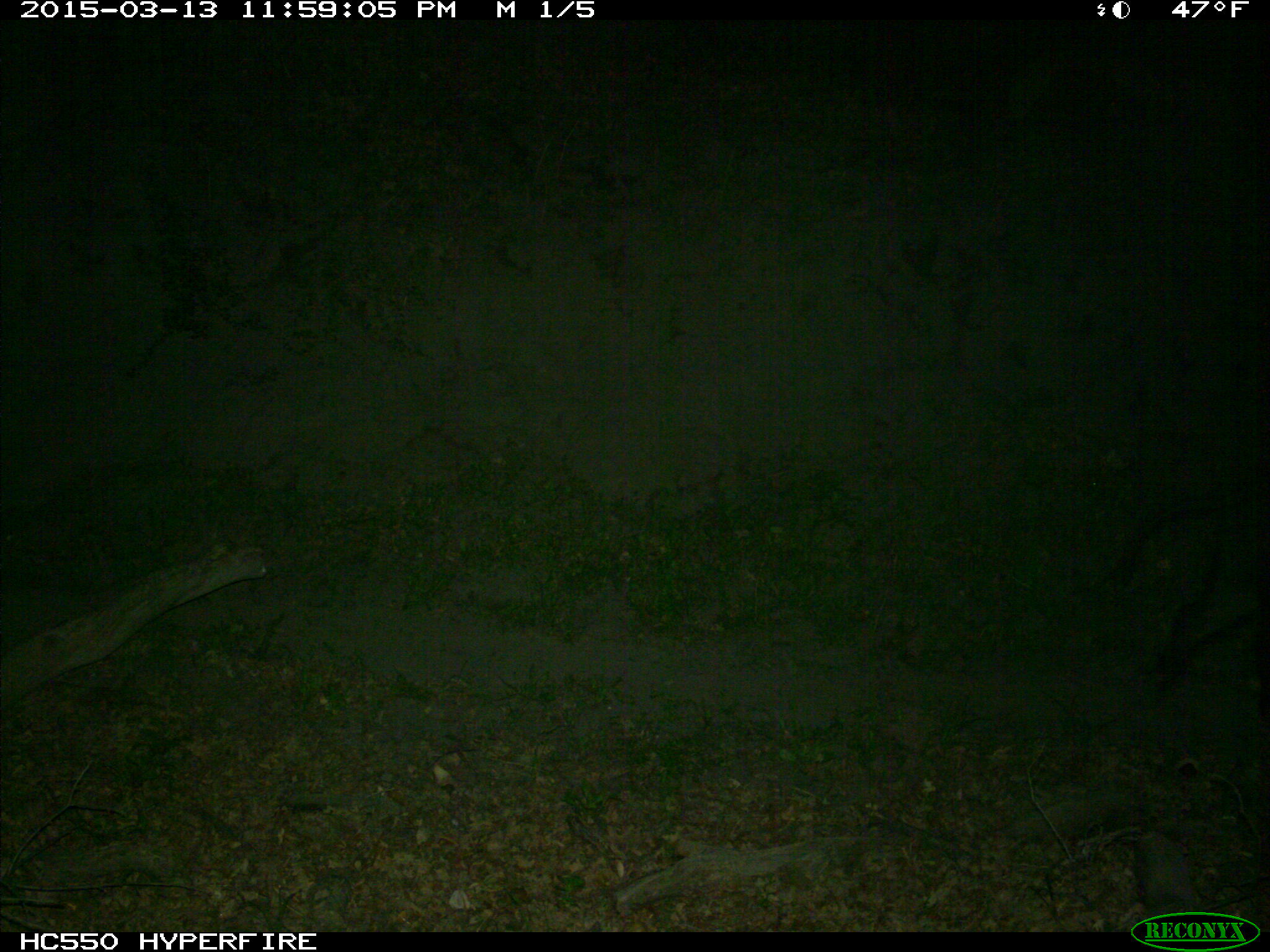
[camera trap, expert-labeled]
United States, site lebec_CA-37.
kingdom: Animalia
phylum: Chordata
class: Mammalia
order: Artiodactyla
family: Suidae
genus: Sus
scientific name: Sus scrofa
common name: wild boar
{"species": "Sus scrofa (wild boar)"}